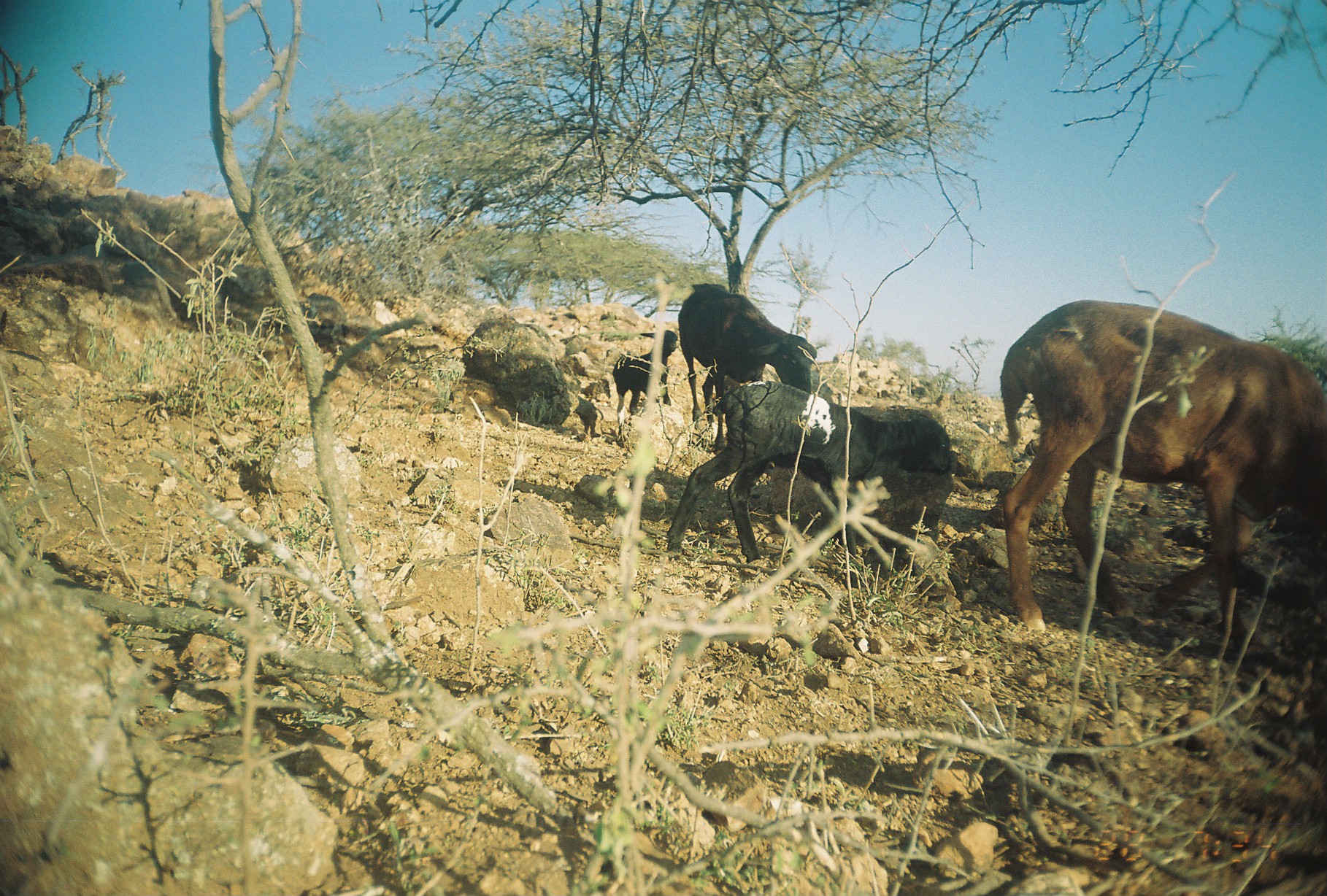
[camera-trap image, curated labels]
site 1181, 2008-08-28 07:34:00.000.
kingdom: Animalia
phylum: Chordata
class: Mammalia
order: Artiodactyla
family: Bovidae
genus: Ovis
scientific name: Ovis aries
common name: domestic sheep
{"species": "Ovis aries (domestic sheep)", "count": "4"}